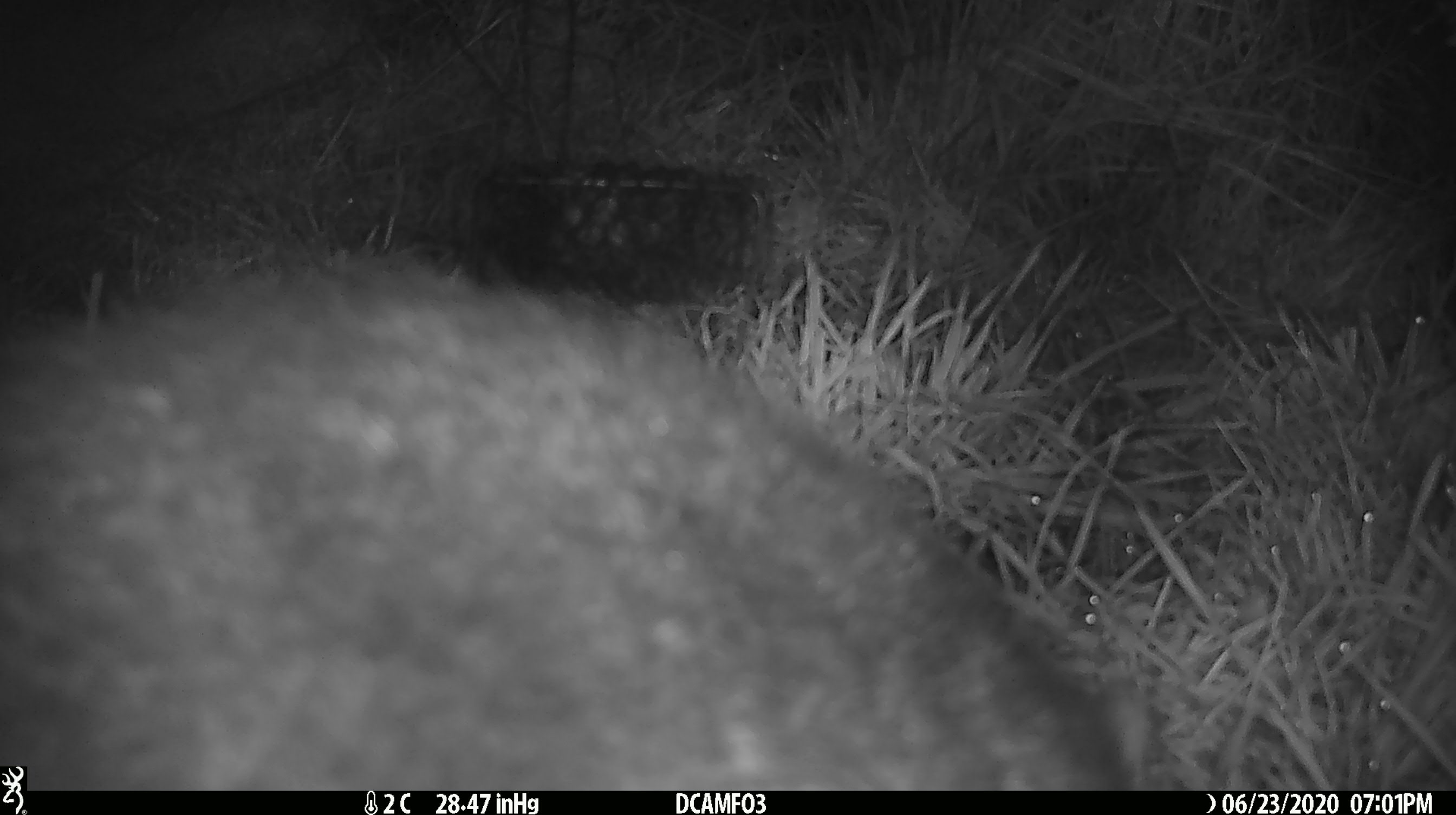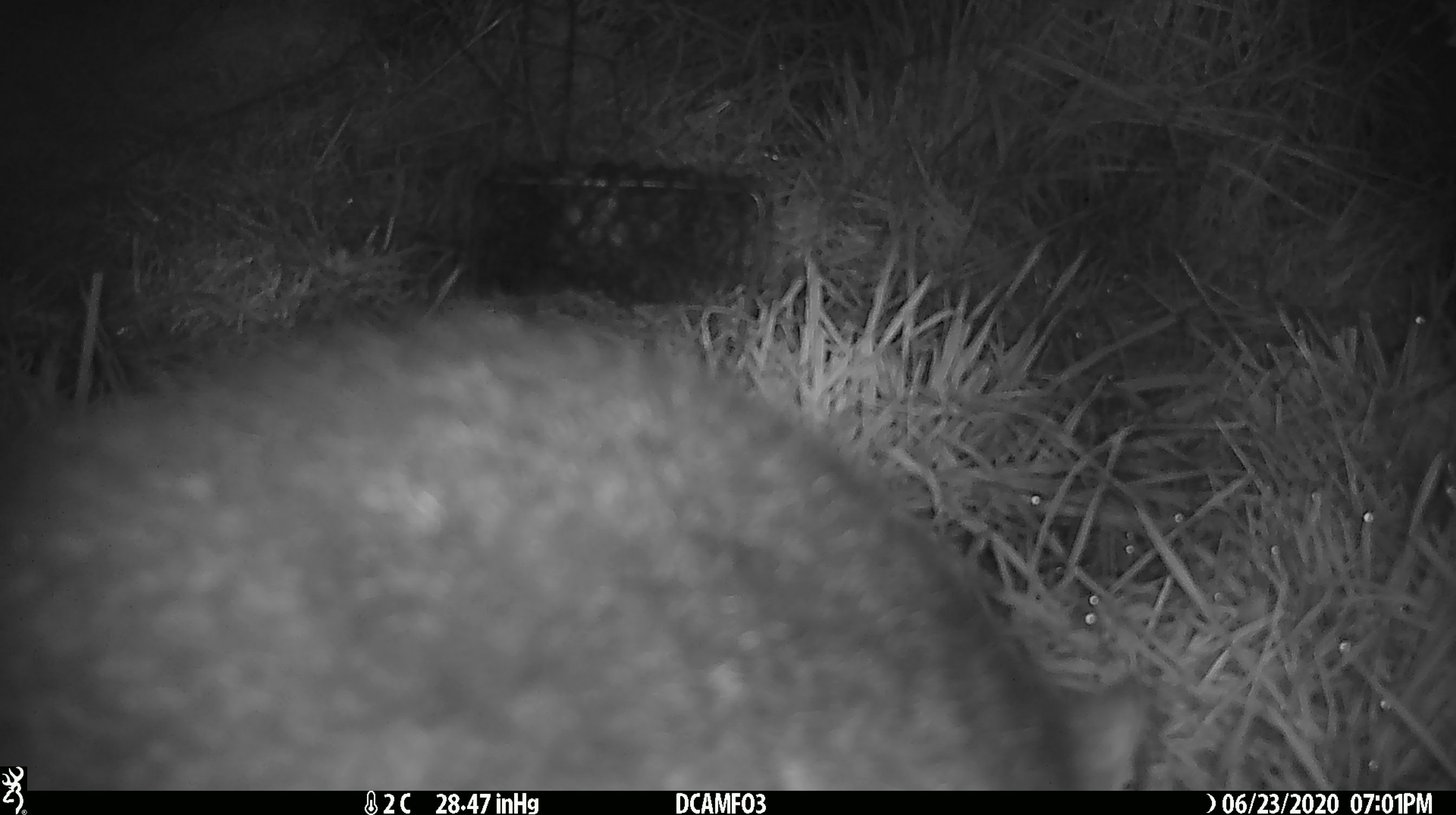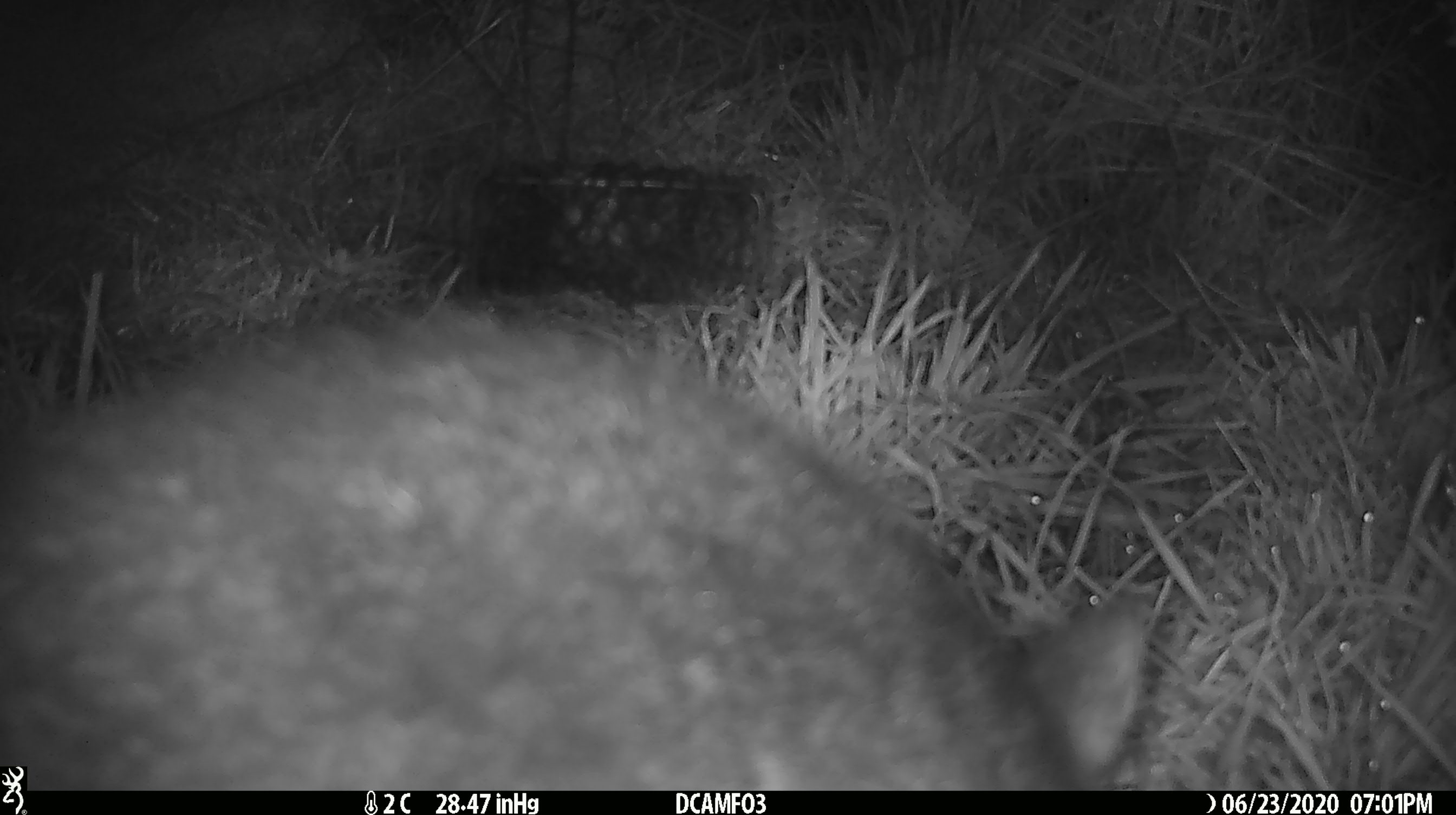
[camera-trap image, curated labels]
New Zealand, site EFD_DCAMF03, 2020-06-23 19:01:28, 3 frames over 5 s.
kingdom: Animalia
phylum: Chordata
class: Mammalia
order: Diprotodontia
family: Phalangeridae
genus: Trichosurus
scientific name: Trichosurus vulpecula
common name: common brushtail possum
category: possum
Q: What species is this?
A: Possum (common brushtail possum) (Trichosurus vulpecula).